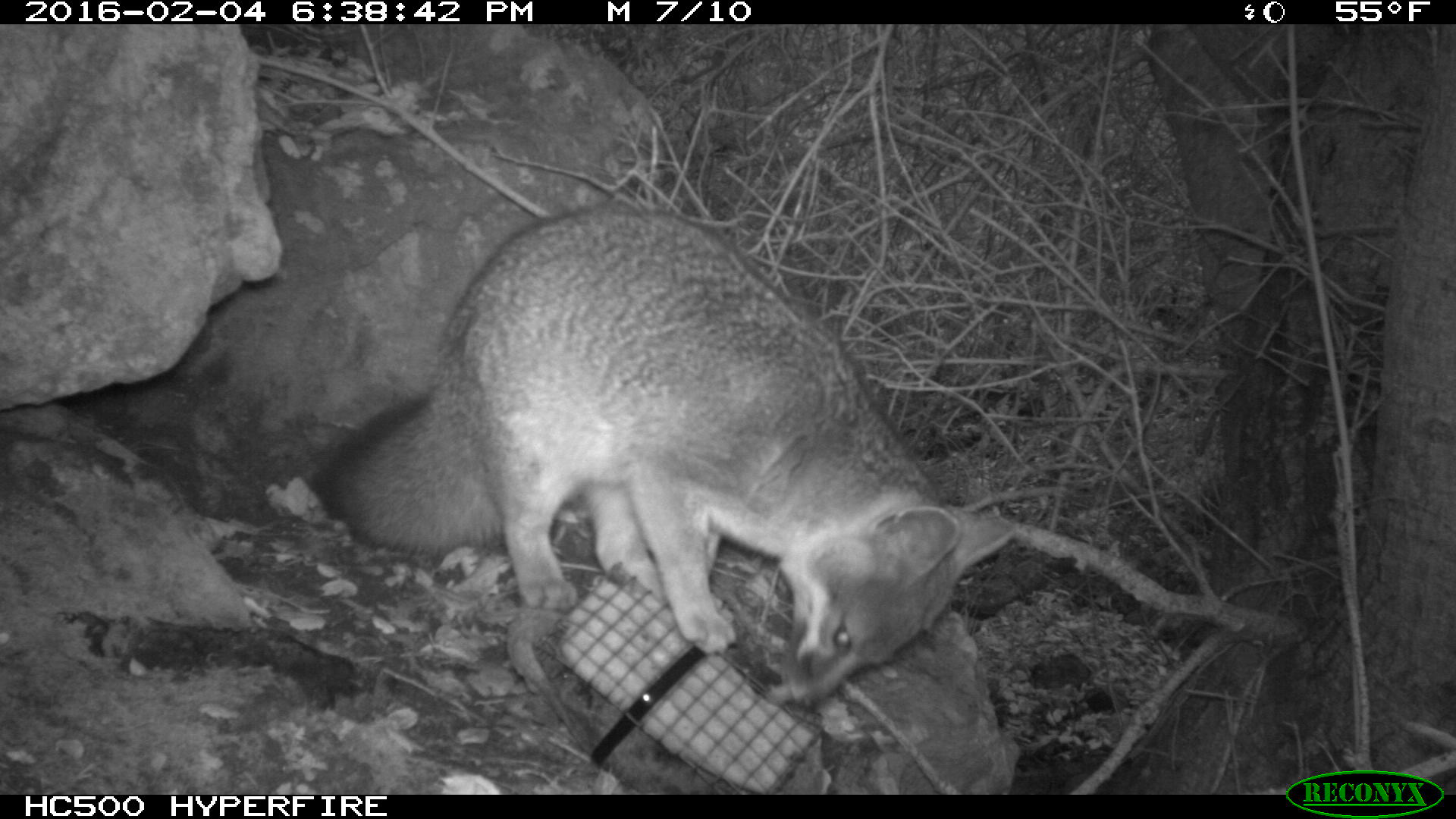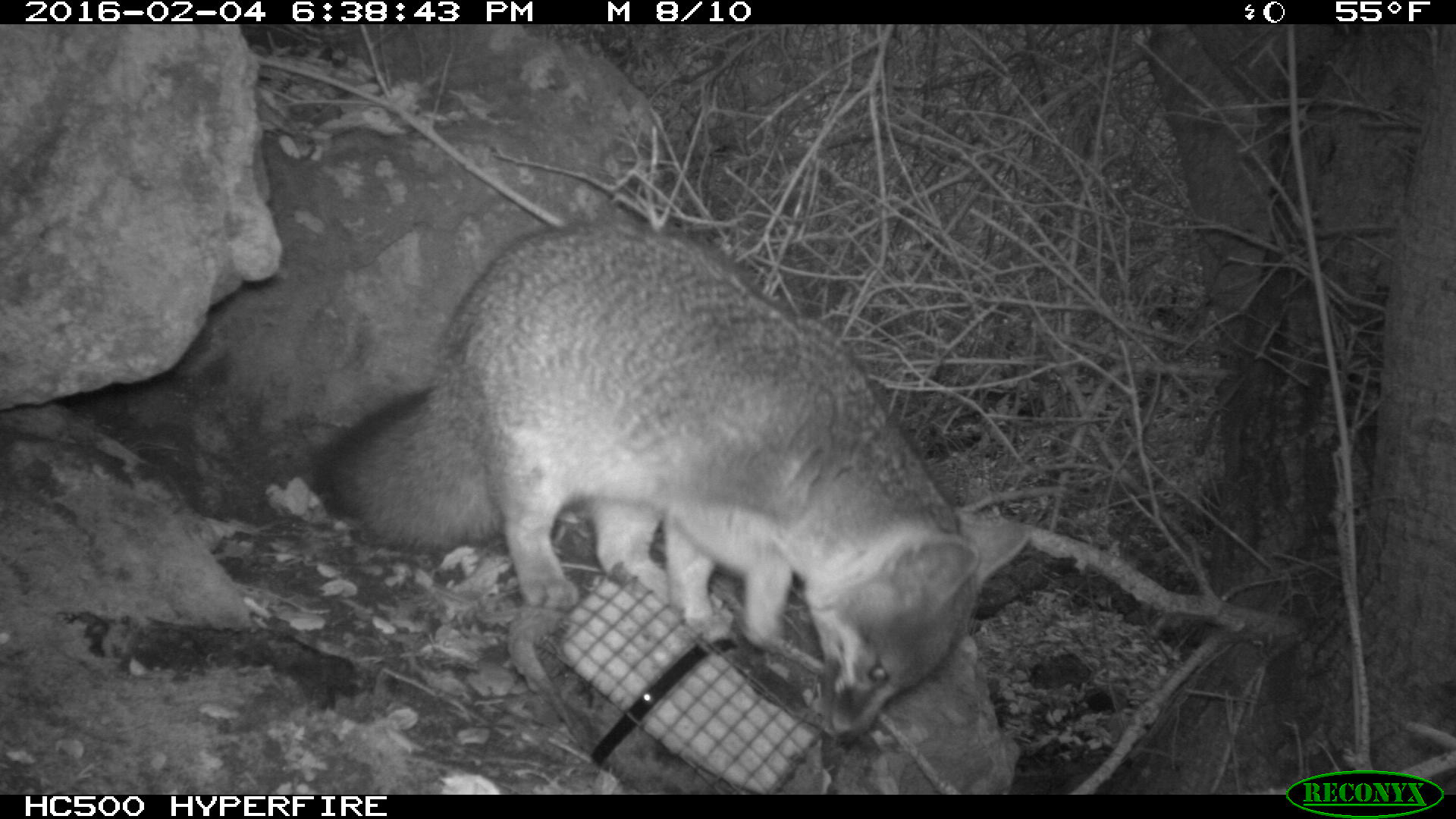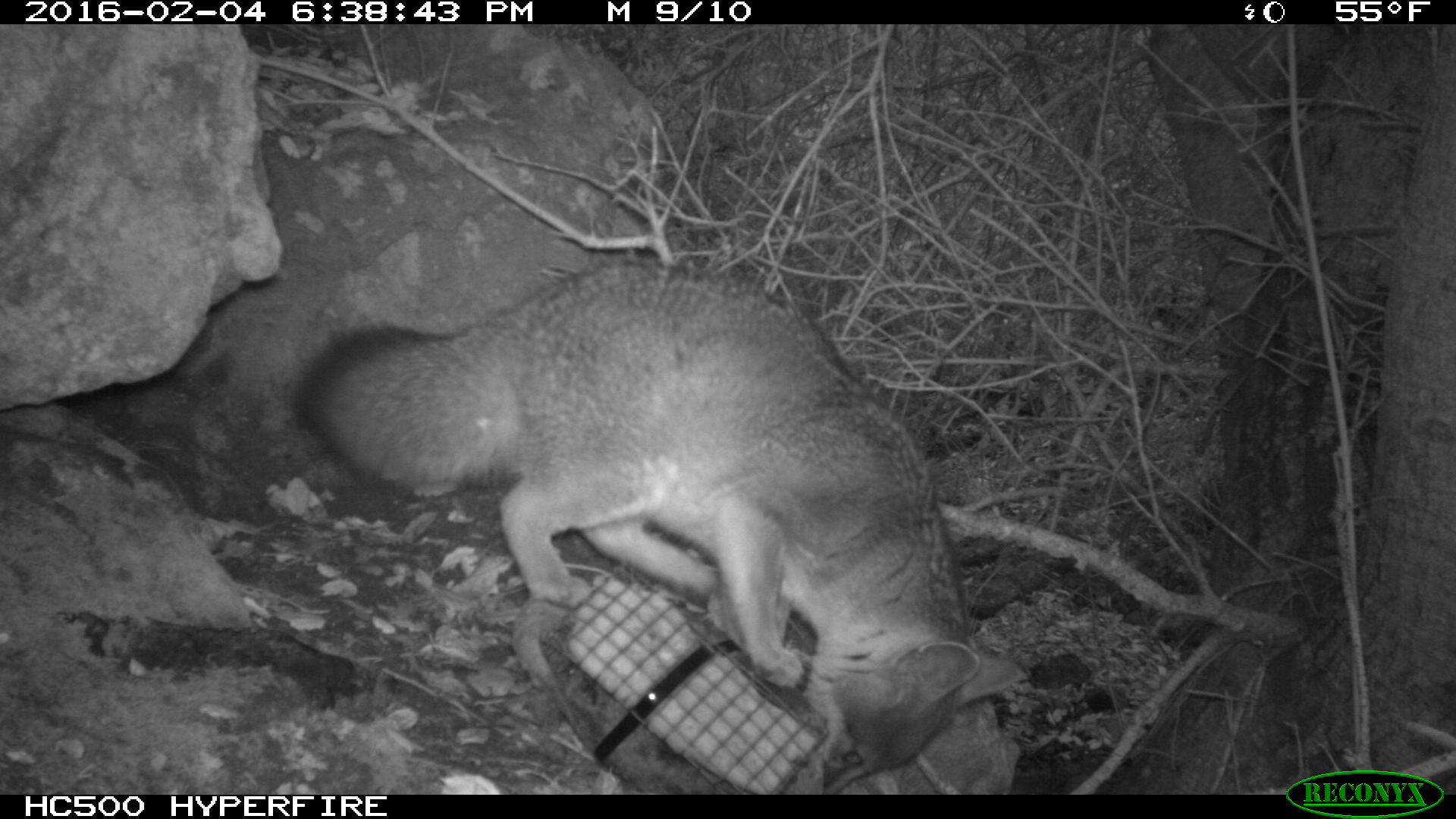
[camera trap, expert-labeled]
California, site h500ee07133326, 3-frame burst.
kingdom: Animalia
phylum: Chordata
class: Mammalia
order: Carnivora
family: Canidae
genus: Urocyon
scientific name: Urocyon littoralis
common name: island fox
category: fox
Fox (island fox) (Urocyon littoralis).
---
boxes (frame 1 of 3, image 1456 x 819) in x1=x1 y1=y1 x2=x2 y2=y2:
fox: x1=308 y1=202 x2=1017 y2=708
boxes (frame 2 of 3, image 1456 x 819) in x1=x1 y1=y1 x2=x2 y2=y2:
fox: x1=306 y1=218 x2=1029 y2=753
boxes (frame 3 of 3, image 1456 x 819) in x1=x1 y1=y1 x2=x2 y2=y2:
fox: x1=290 y1=256 x2=1024 y2=794